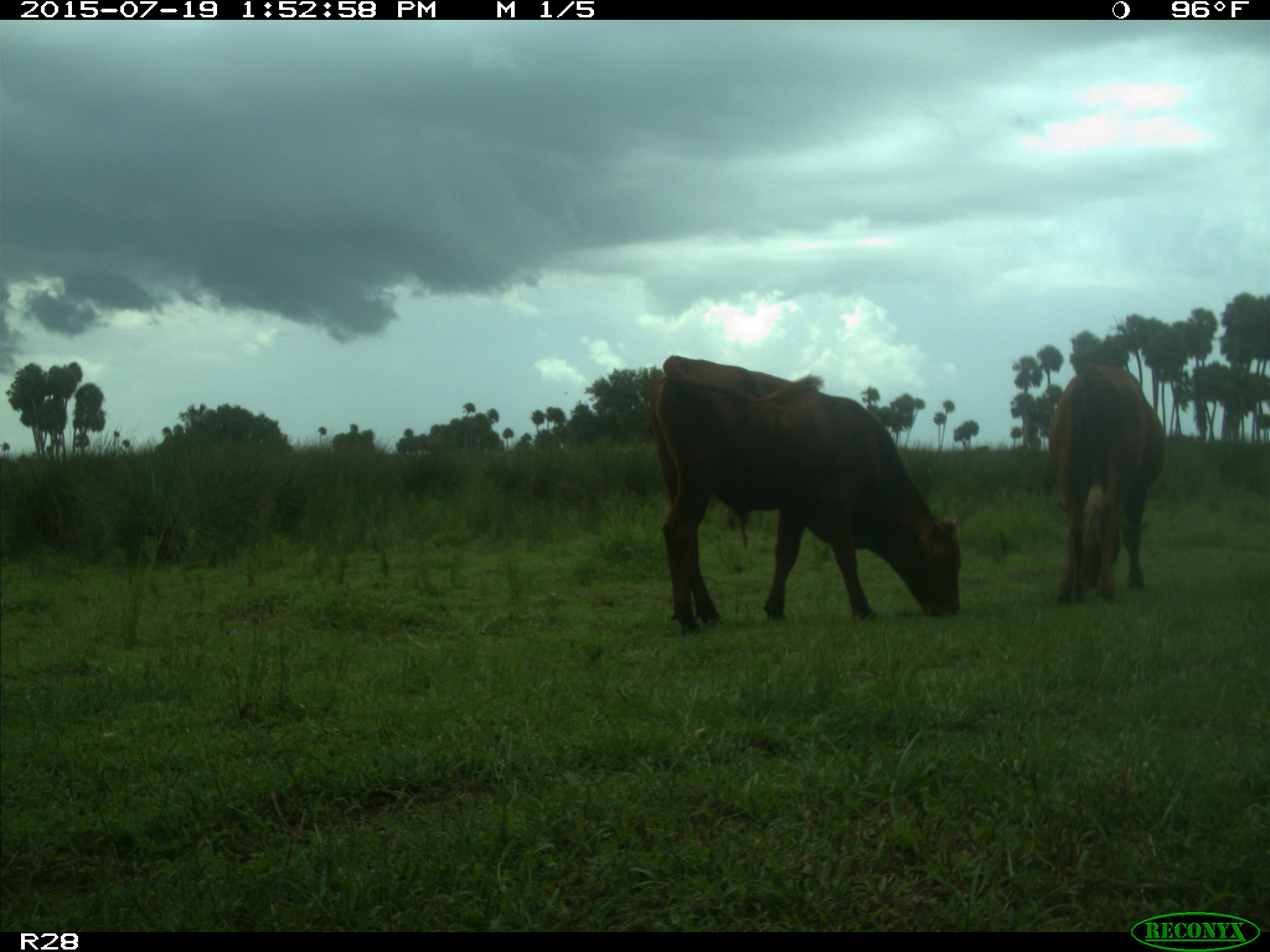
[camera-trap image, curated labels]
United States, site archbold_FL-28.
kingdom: Animalia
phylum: Chordata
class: Mammalia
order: Artiodactyla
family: Bovidae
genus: Bos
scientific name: Bos taurus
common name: domestic cow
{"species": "Bos taurus (domestic cow)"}